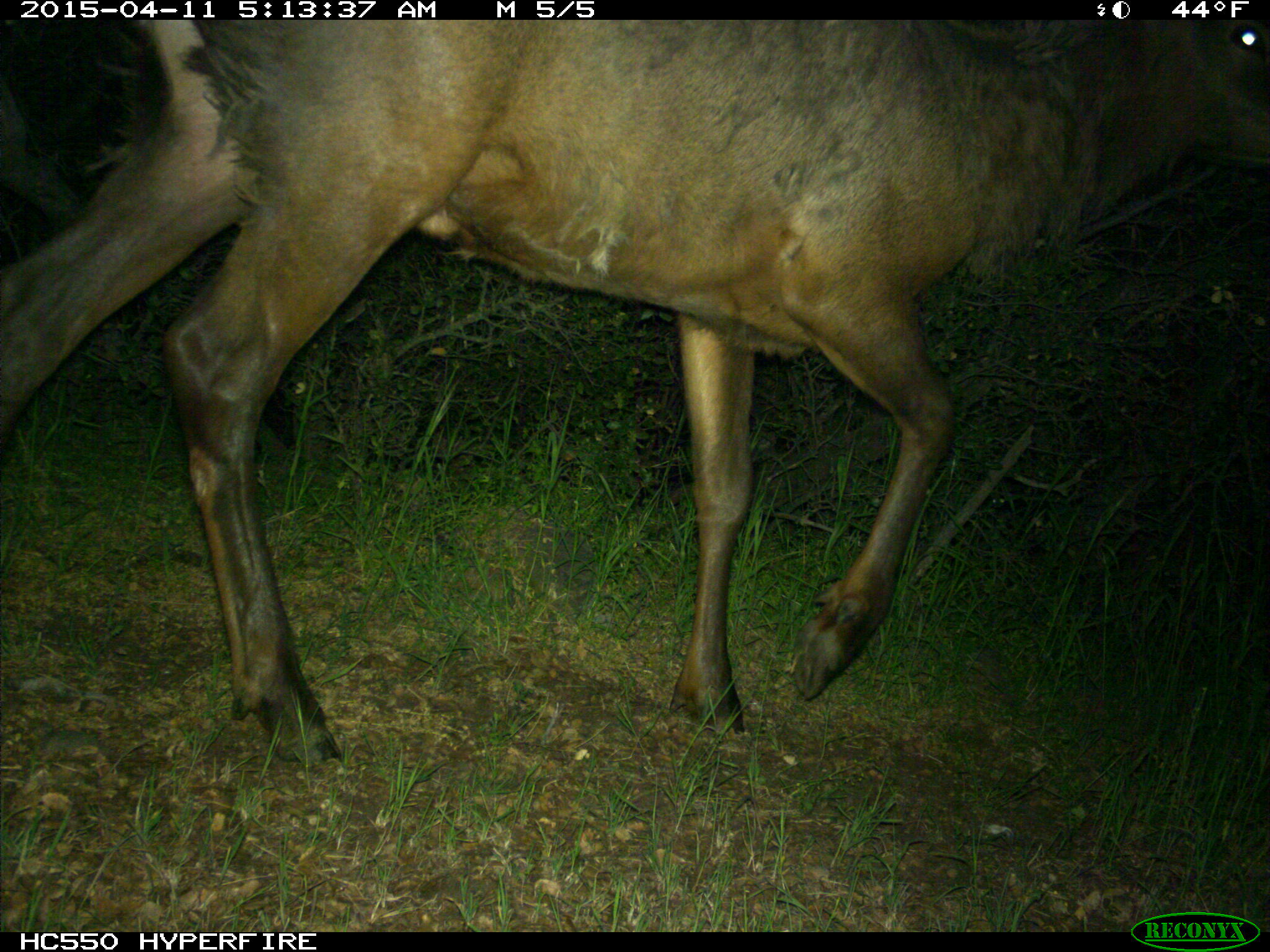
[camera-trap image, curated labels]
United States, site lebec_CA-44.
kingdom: Animalia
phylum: Chordata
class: Mammalia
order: Artiodactyla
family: Cervidae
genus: Cervus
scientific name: Cervus canadensis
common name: elk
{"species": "Cervus canadensis (elk)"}